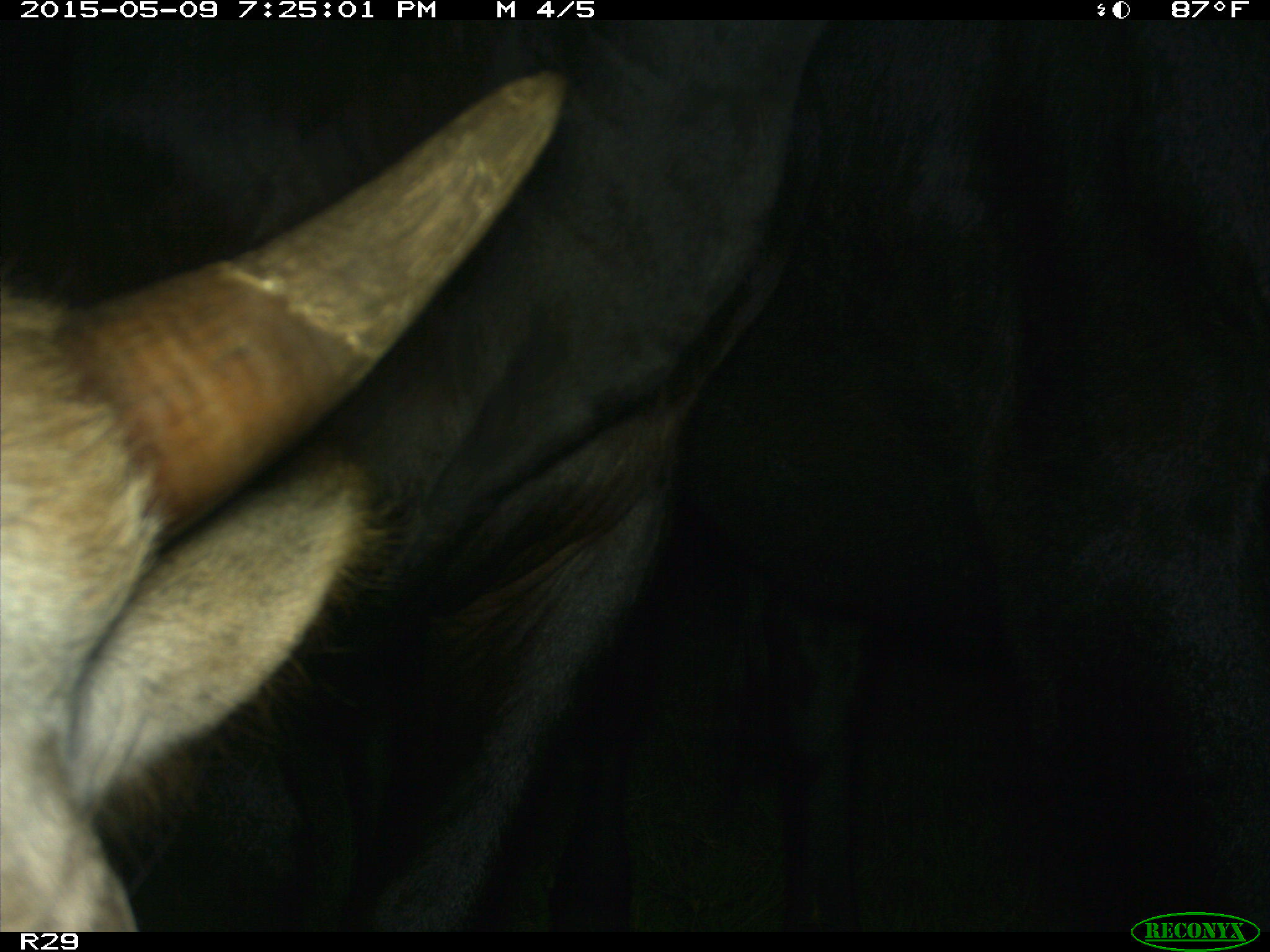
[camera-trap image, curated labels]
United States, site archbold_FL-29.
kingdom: Animalia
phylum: Chordata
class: Mammalia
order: Artiodactyla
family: Bovidae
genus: Bos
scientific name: Bos taurus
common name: domestic cow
Bos taurus (domestic cow).